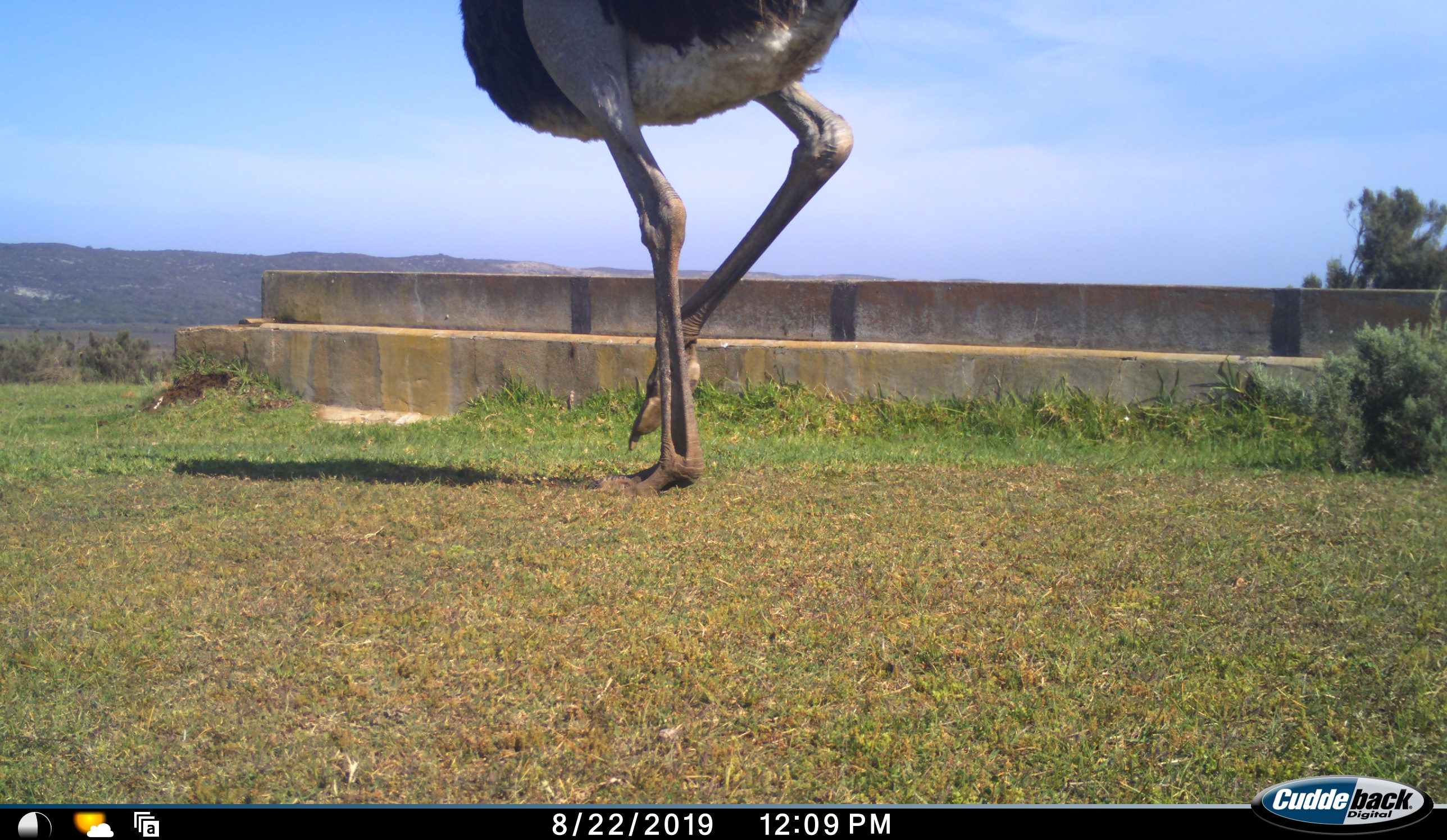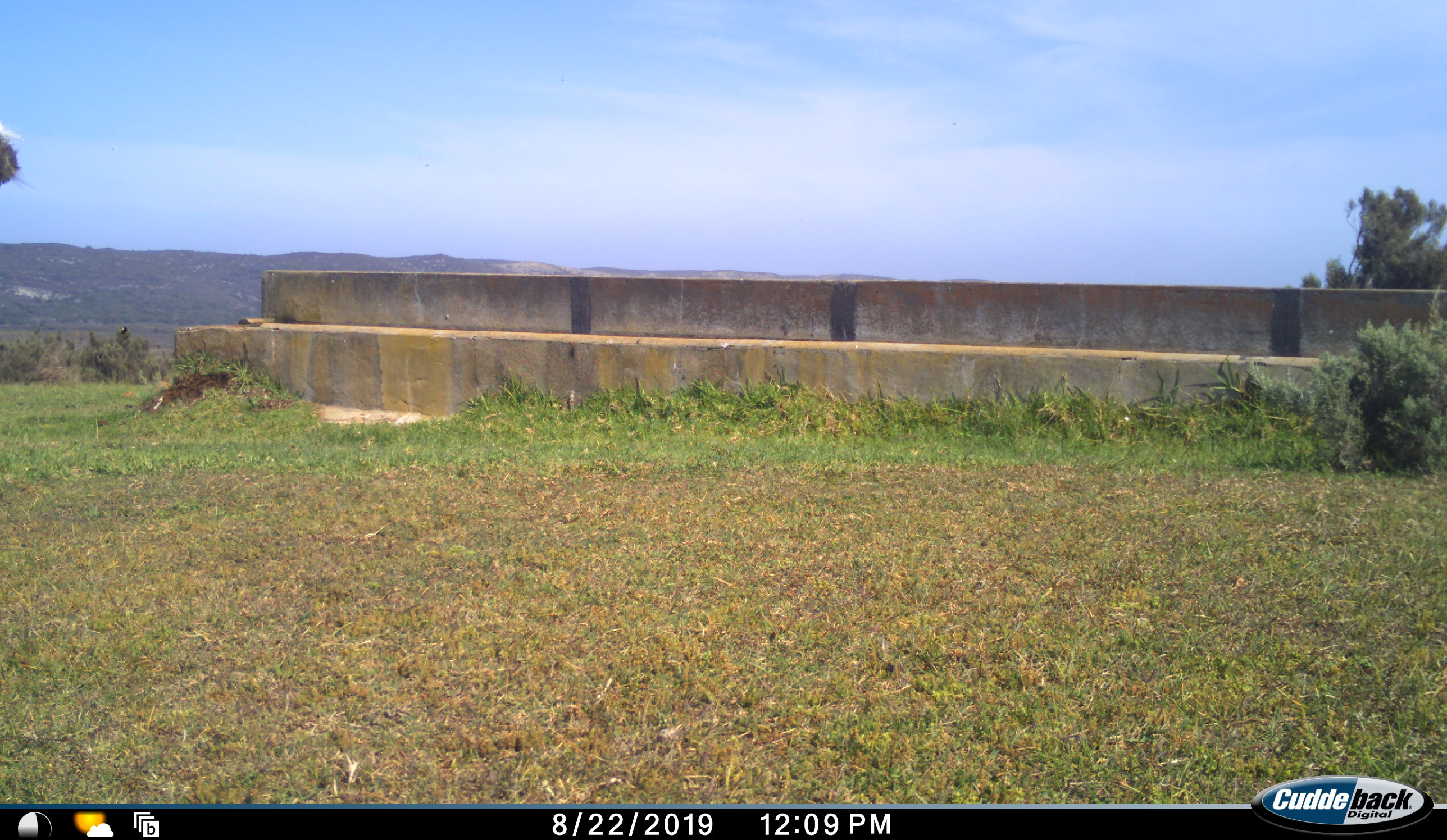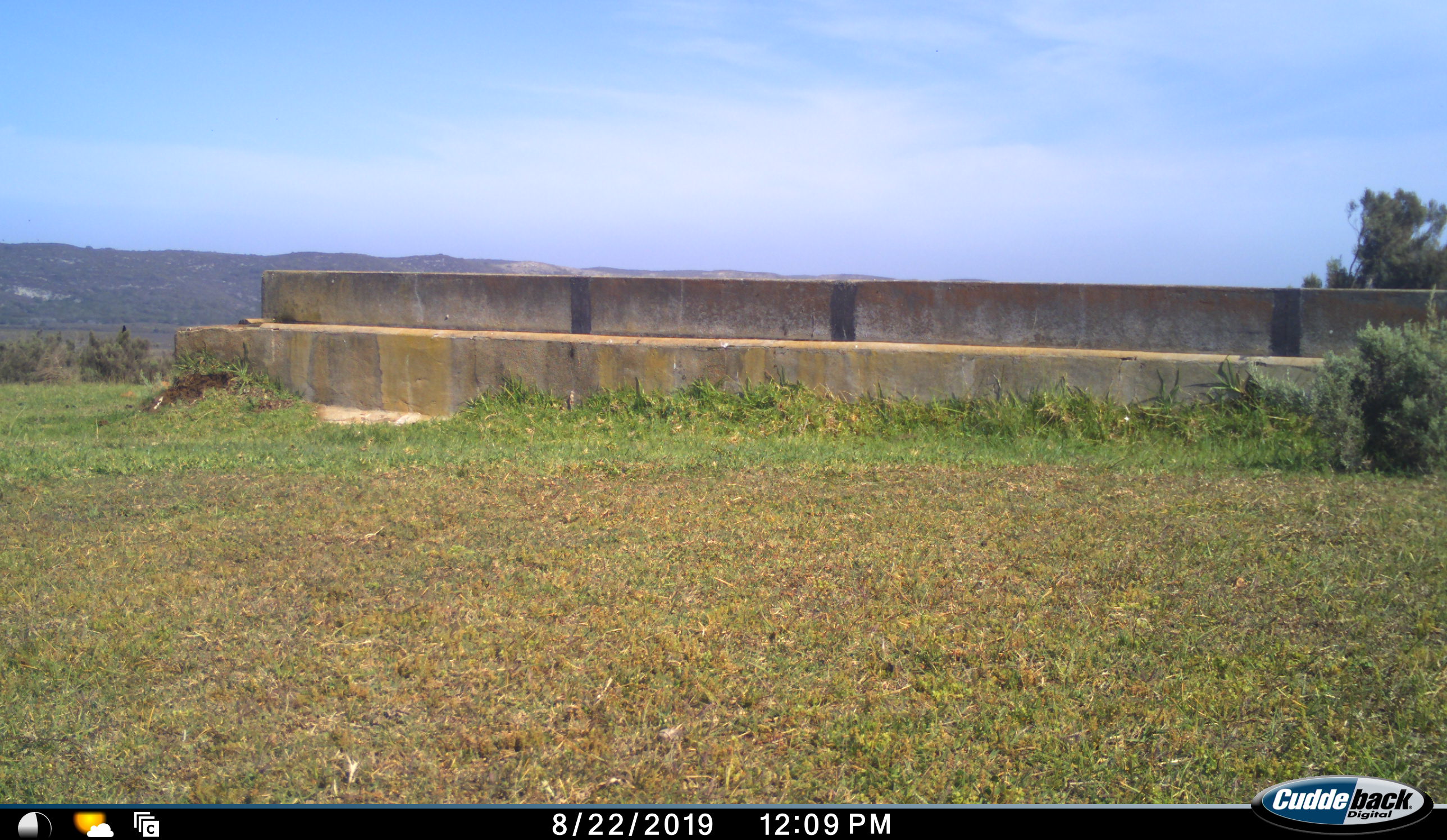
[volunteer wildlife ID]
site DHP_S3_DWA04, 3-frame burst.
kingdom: Animalia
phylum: Chordata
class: Aves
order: Struthioniformes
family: Struthionidae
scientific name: Struthionidae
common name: ostrich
Ostrich (Struthionidae), count 1. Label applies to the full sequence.